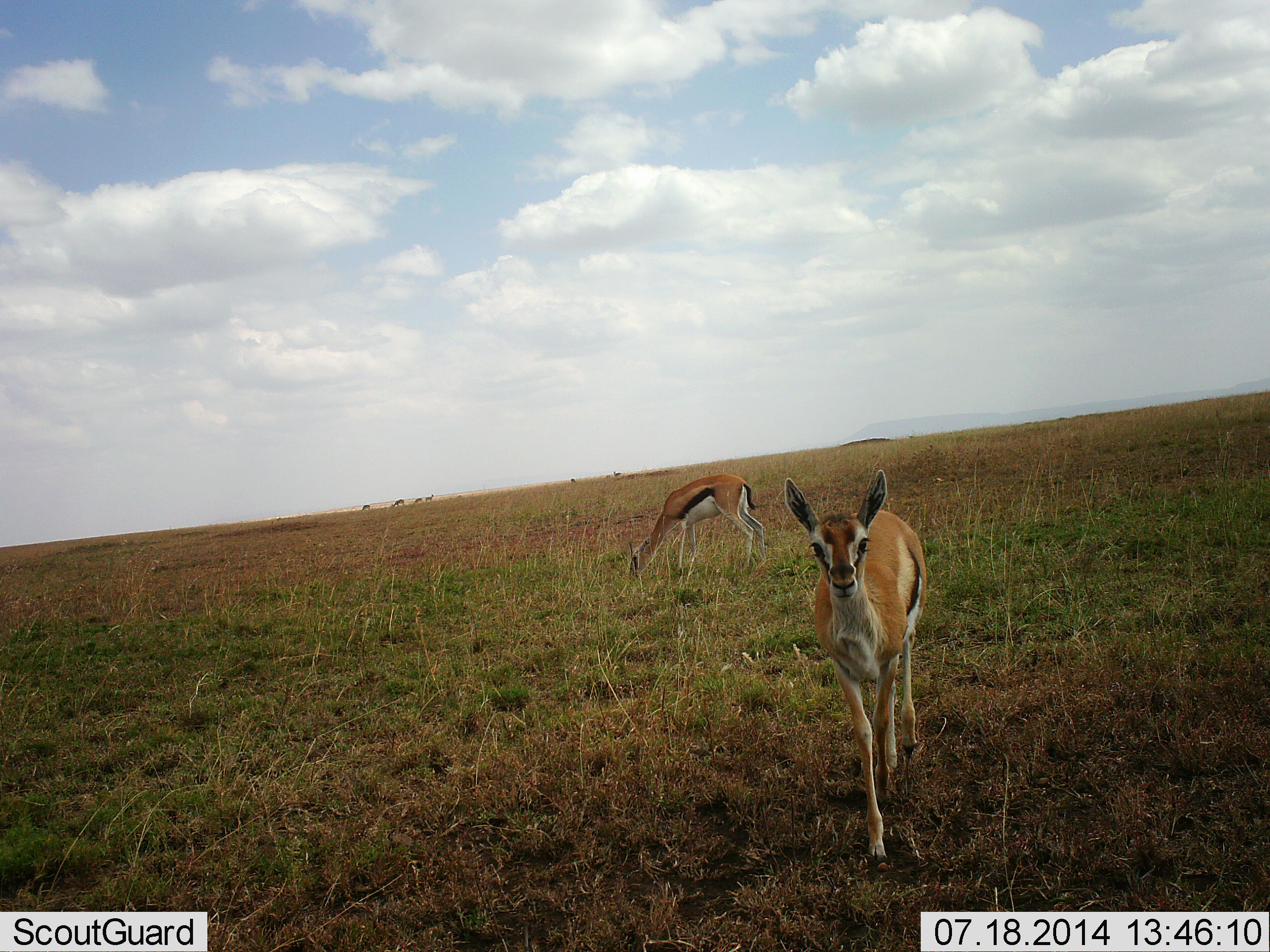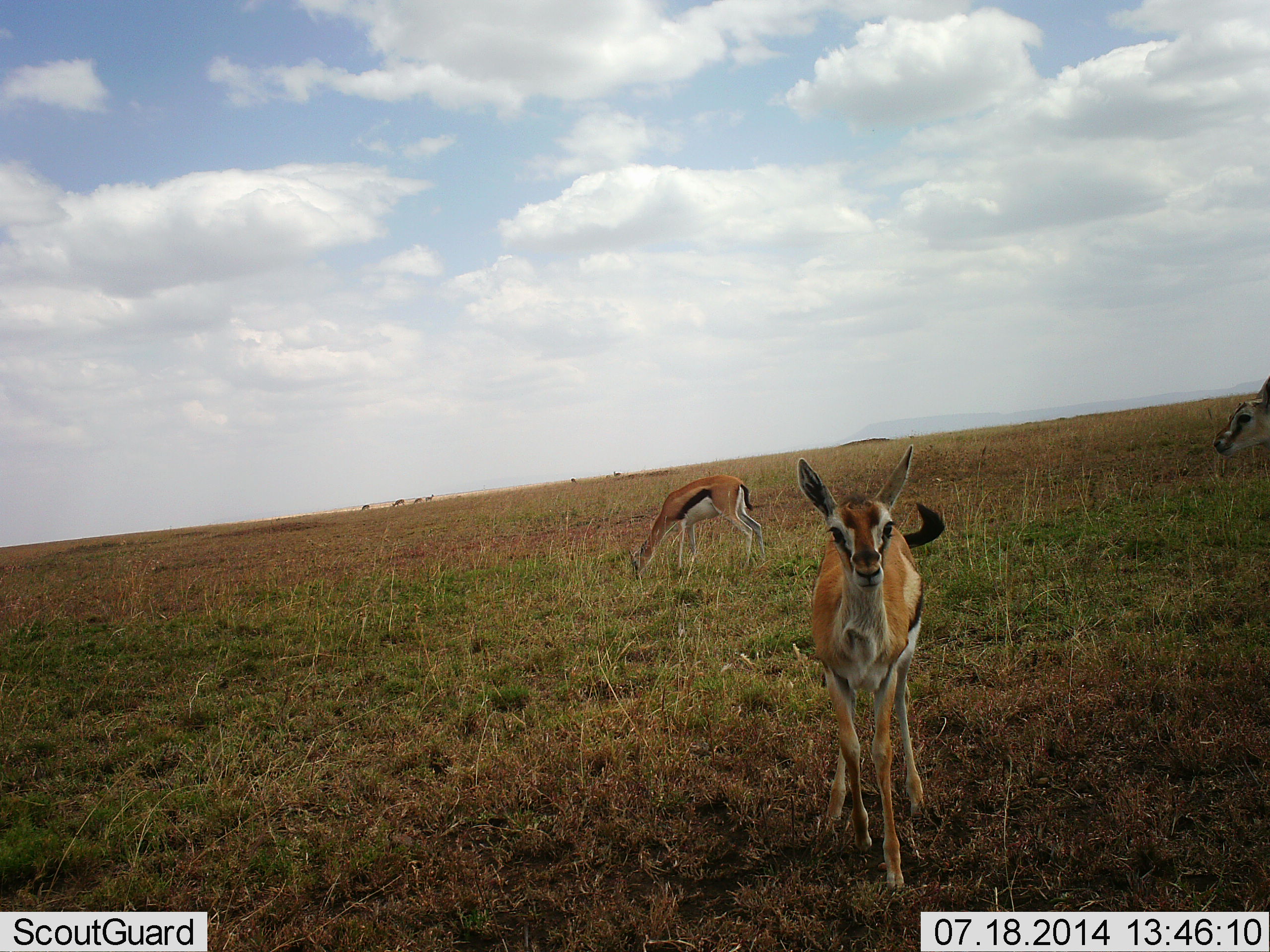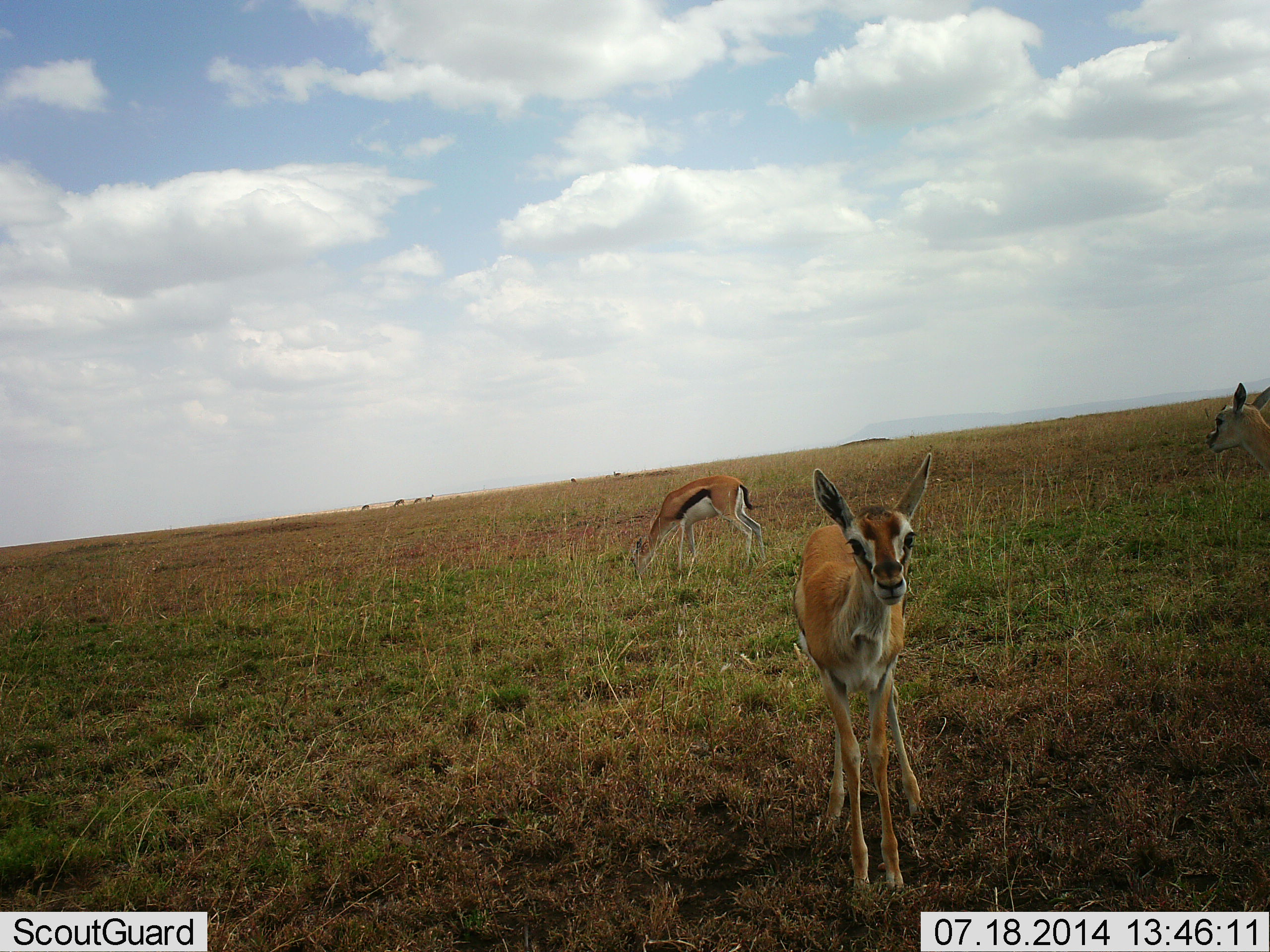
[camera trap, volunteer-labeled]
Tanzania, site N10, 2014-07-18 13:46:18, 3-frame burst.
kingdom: Animalia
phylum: Chordata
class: Mammalia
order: Artiodactyla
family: Bovidae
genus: Eudorcas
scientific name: Eudorcas thomsonii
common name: thomson's gazelle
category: gazellethomsons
Gazellethomsons (thomson's gazelle) (Eudorcas thomsonii), count 3. Behavior (volunteer vote fractions): standing 80%, resting 0%, moving 40%, interacting 0%. Young present (vote fraction): 10%. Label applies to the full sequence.